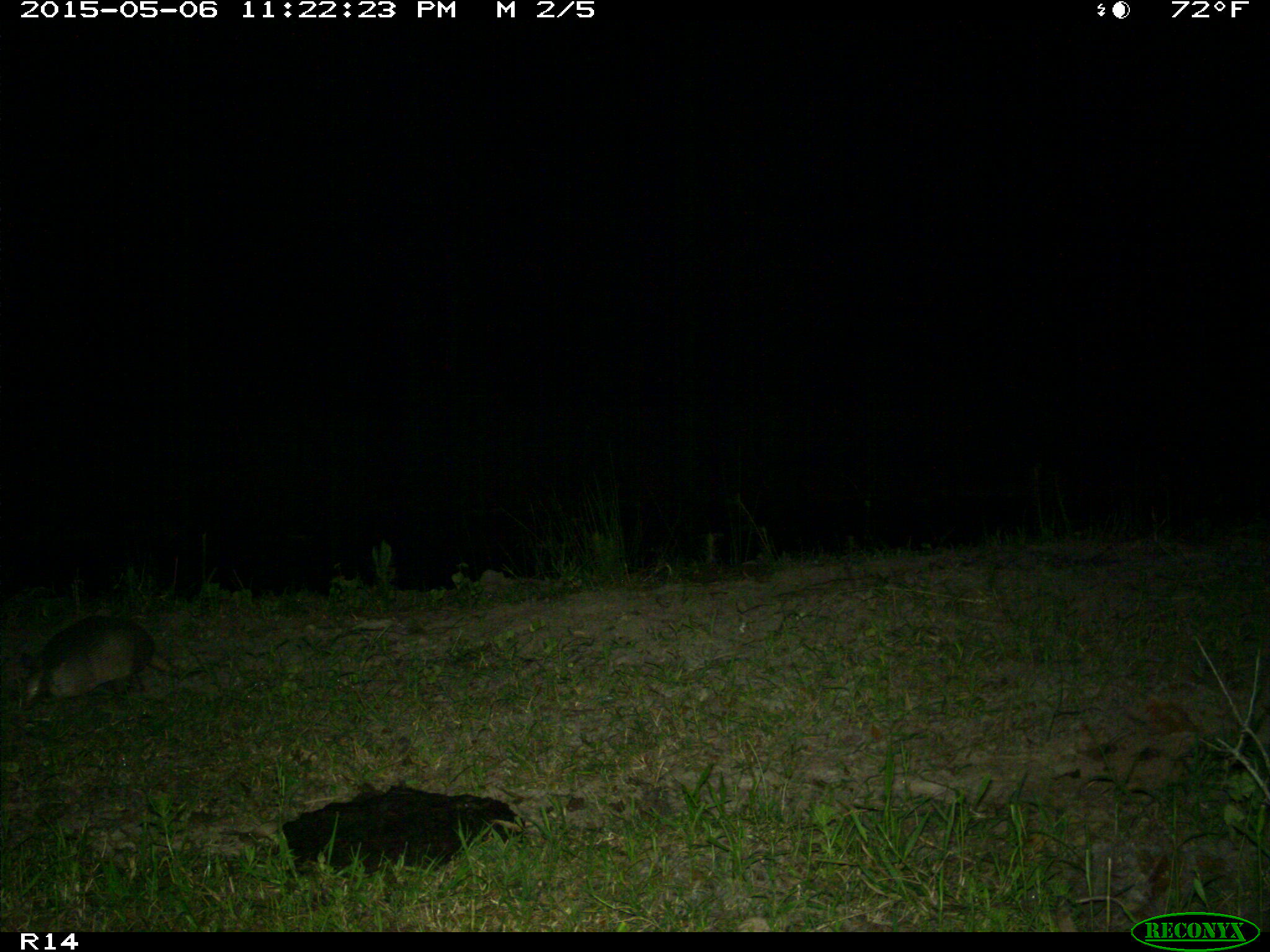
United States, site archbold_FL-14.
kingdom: Animalia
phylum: Chordata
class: Mammalia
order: Cingulata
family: Dasypodidae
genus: Dasypus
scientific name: Dasypus novemcinctus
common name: nine-banded armadillo